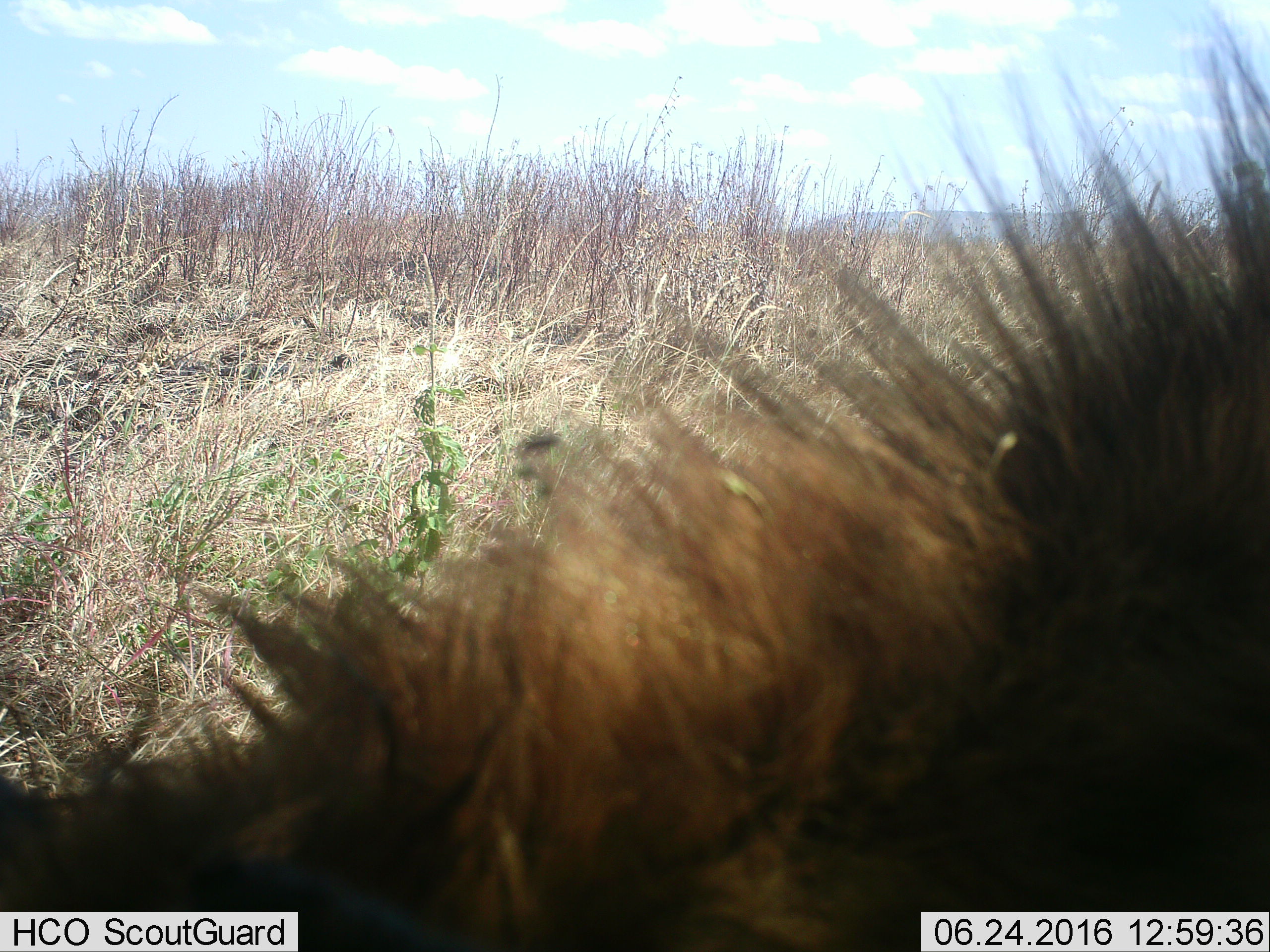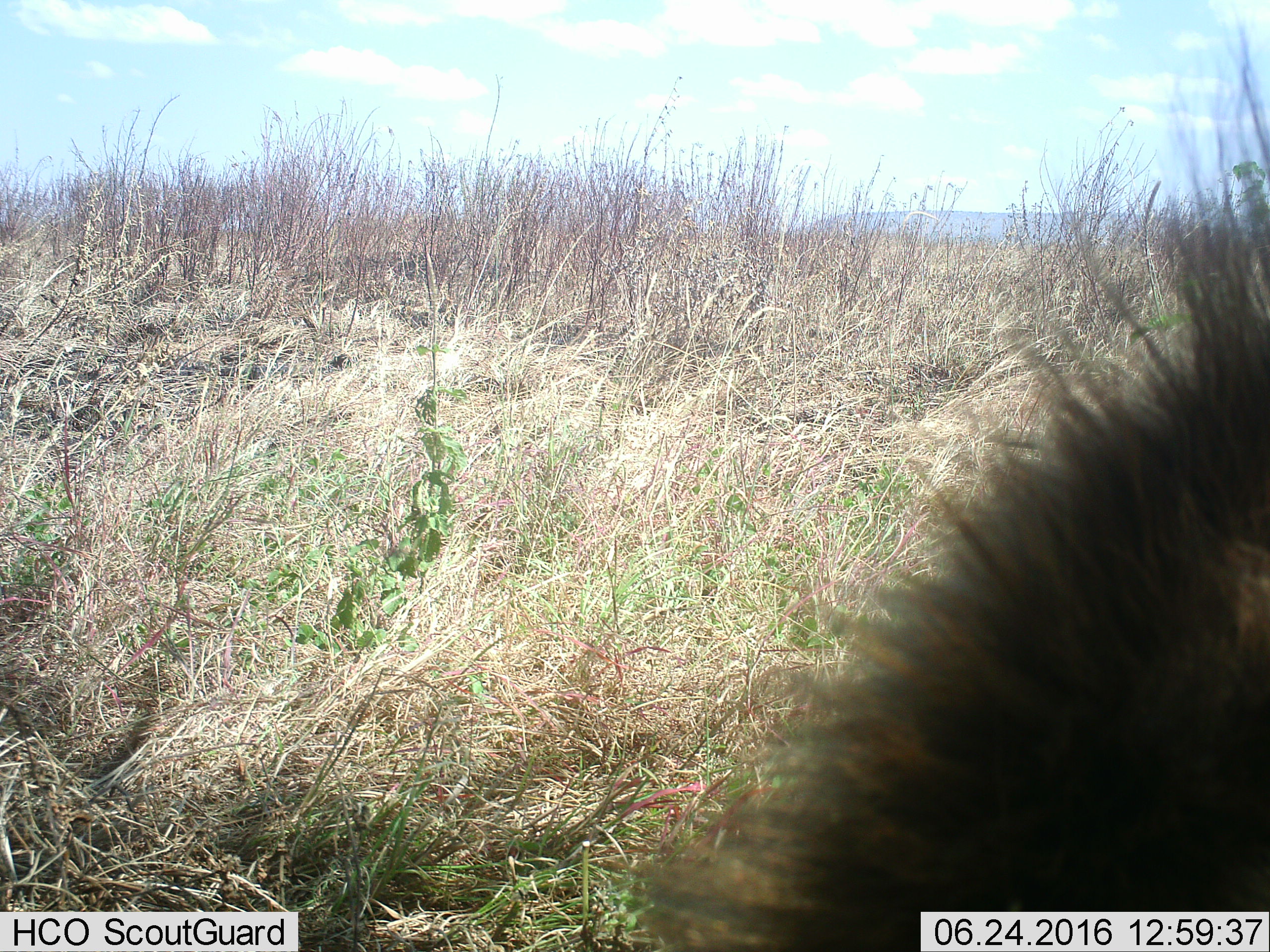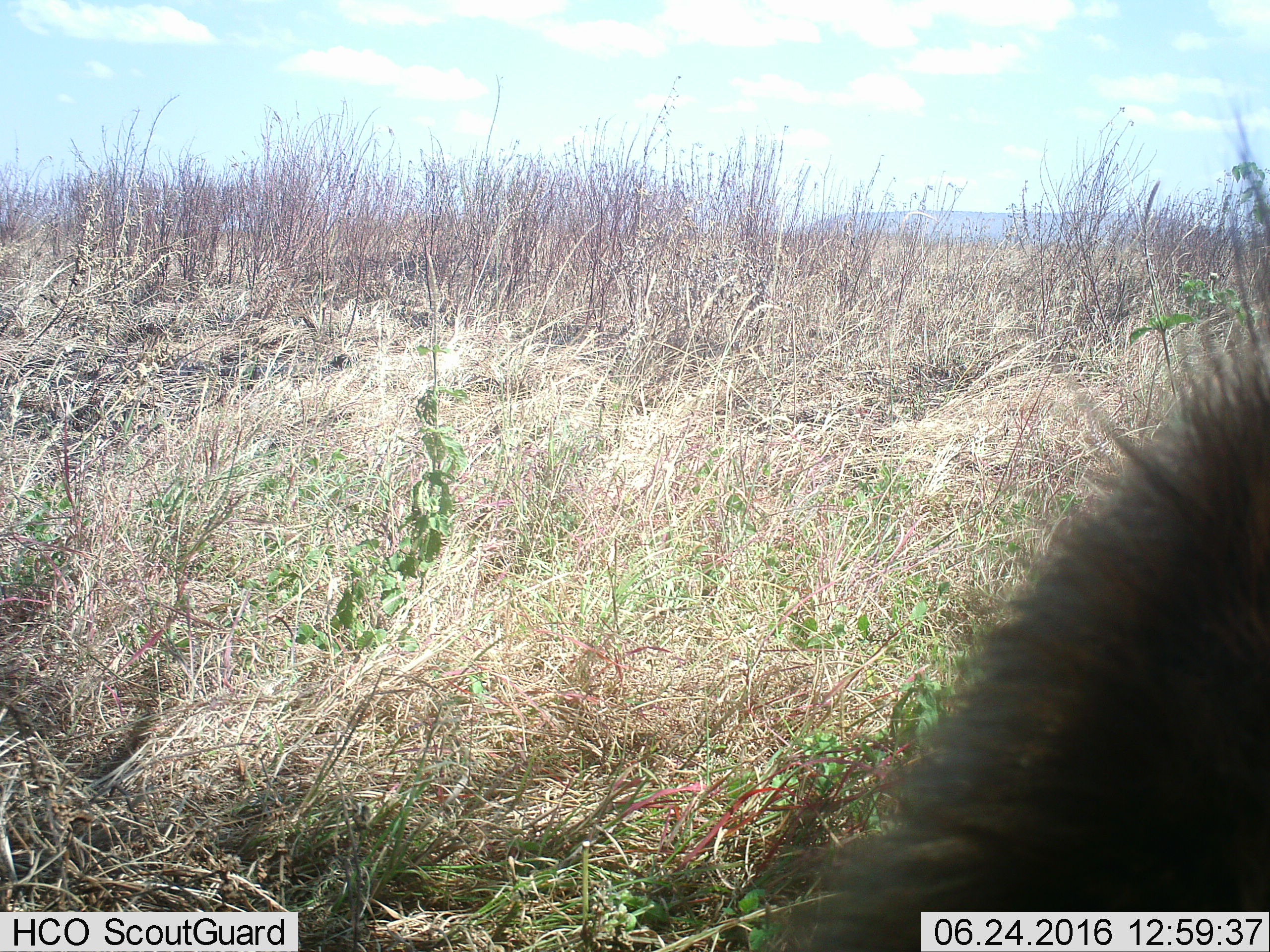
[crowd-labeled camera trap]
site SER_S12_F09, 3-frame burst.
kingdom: Animalia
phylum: Chordata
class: Mammalia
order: Carnivora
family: Hyaenidae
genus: Crocuta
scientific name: Crocuta crocuta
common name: spotted hyena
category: hyenaspotted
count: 1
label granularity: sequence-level